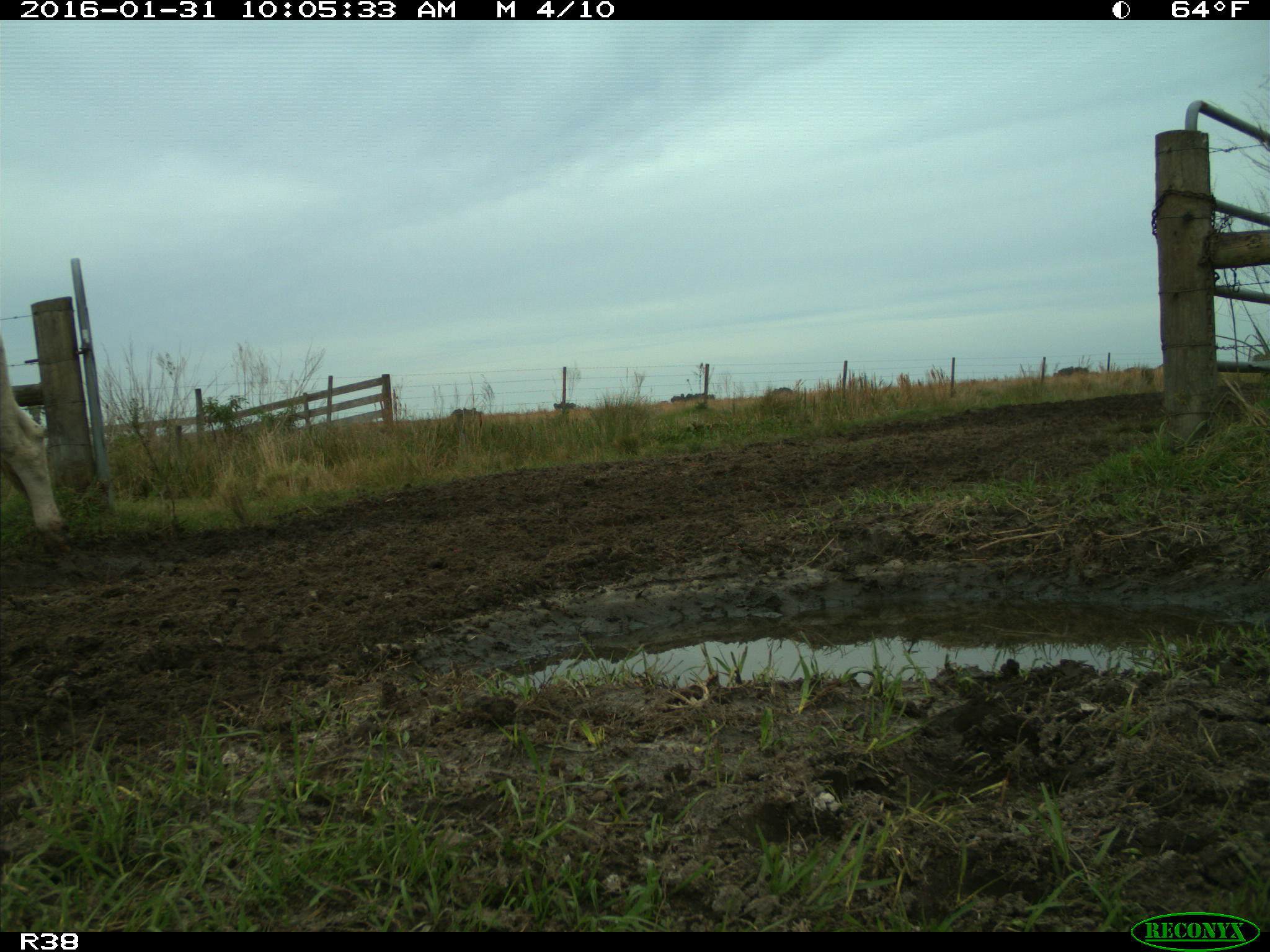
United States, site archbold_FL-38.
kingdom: Animalia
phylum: Chordata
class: Mammalia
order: Artiodactyla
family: Bovidae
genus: Bos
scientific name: Bos taurus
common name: domestic cow